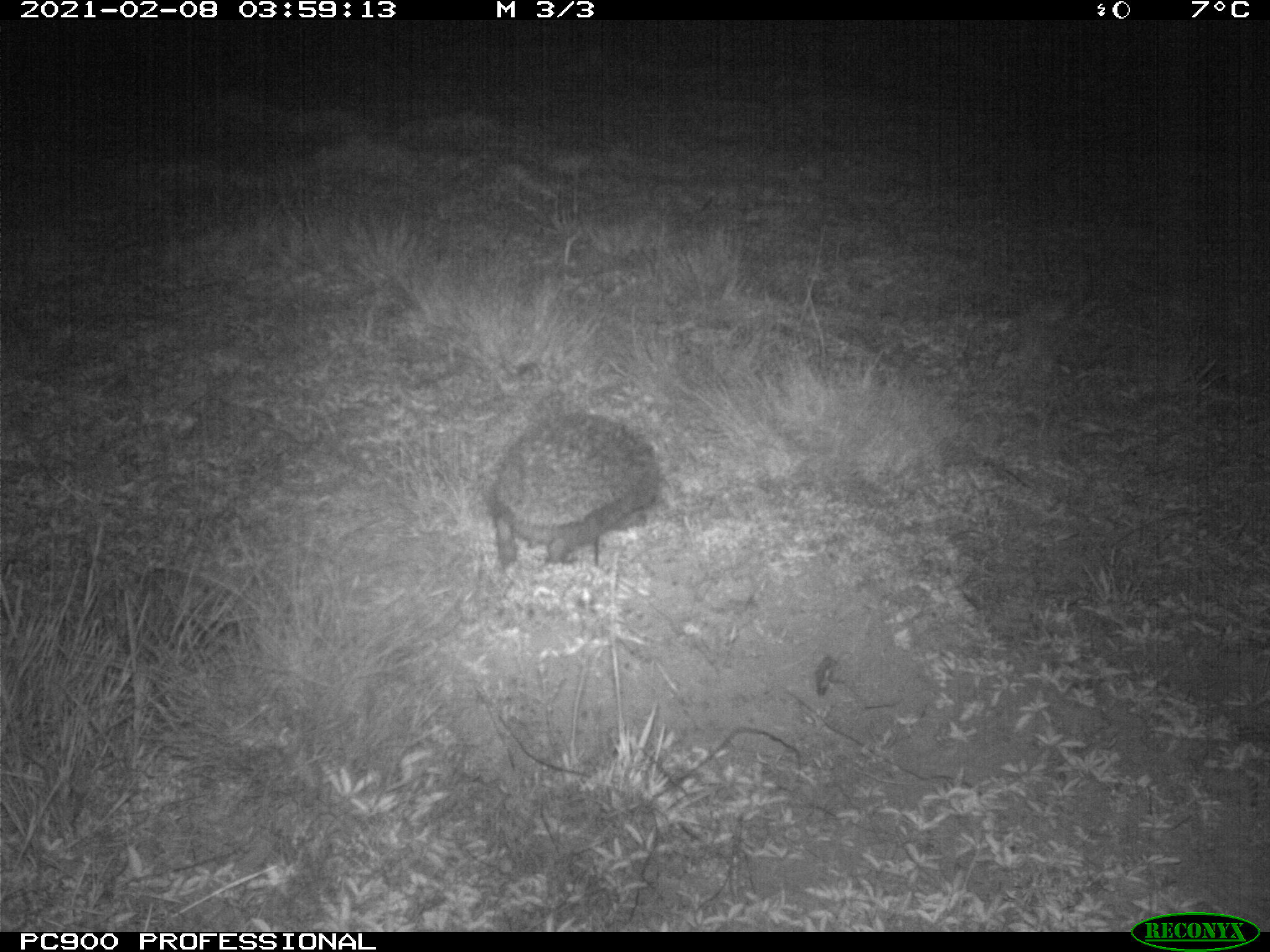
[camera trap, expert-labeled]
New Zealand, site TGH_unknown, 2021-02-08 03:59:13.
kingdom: Animalia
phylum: Chordata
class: Mammalia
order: Eulipotyphla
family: Erinaceidae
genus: Erinaceus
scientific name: Erinaceus europaeus europaeus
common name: european hedgehog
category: hedgehog